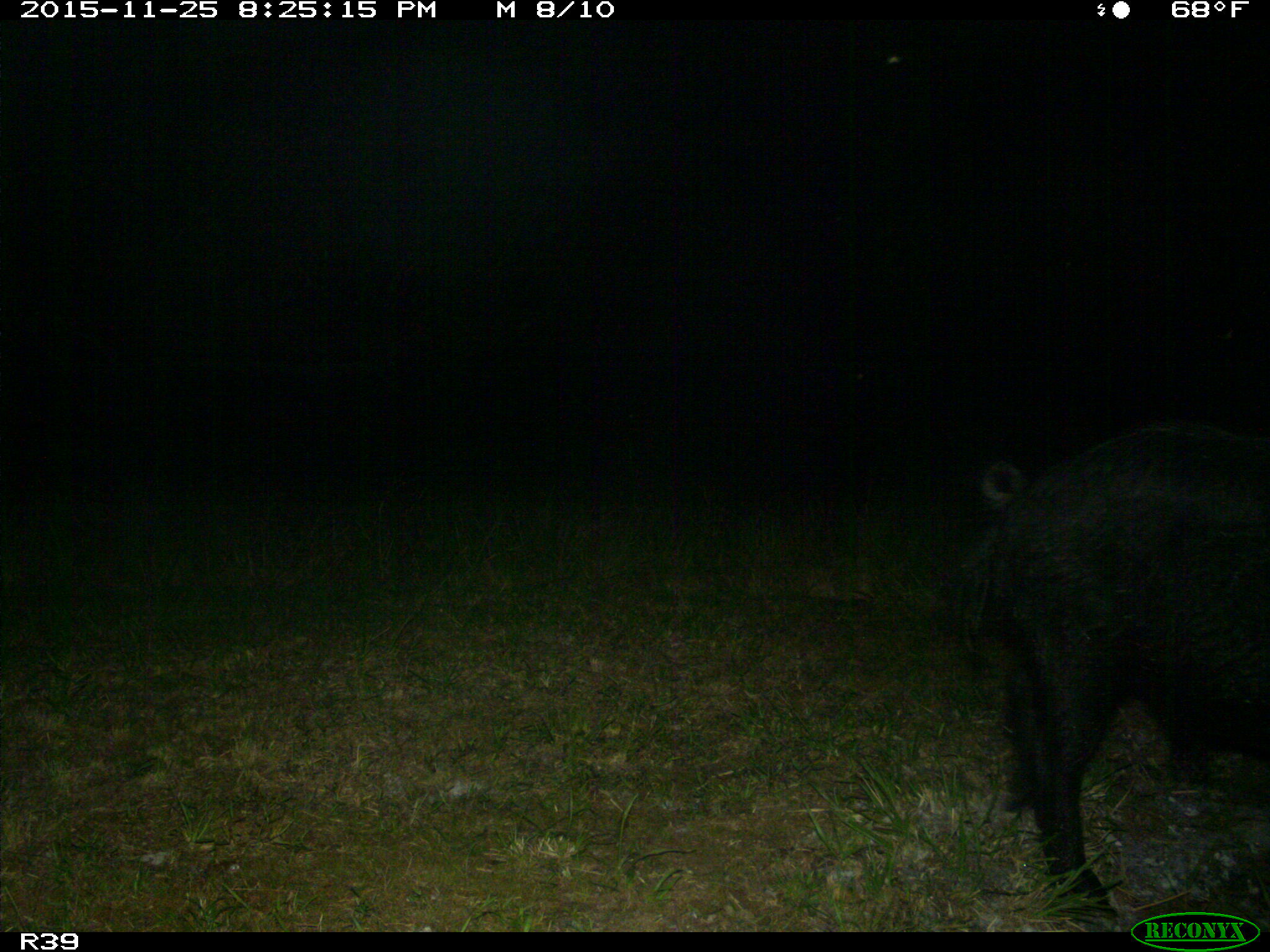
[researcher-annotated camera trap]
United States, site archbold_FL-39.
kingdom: Animalia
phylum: Chordata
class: Mammalia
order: Artiodactyla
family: Suidae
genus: Sus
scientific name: Sus scrofa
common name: wild boar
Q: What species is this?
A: Sus scrofa (wild boar).